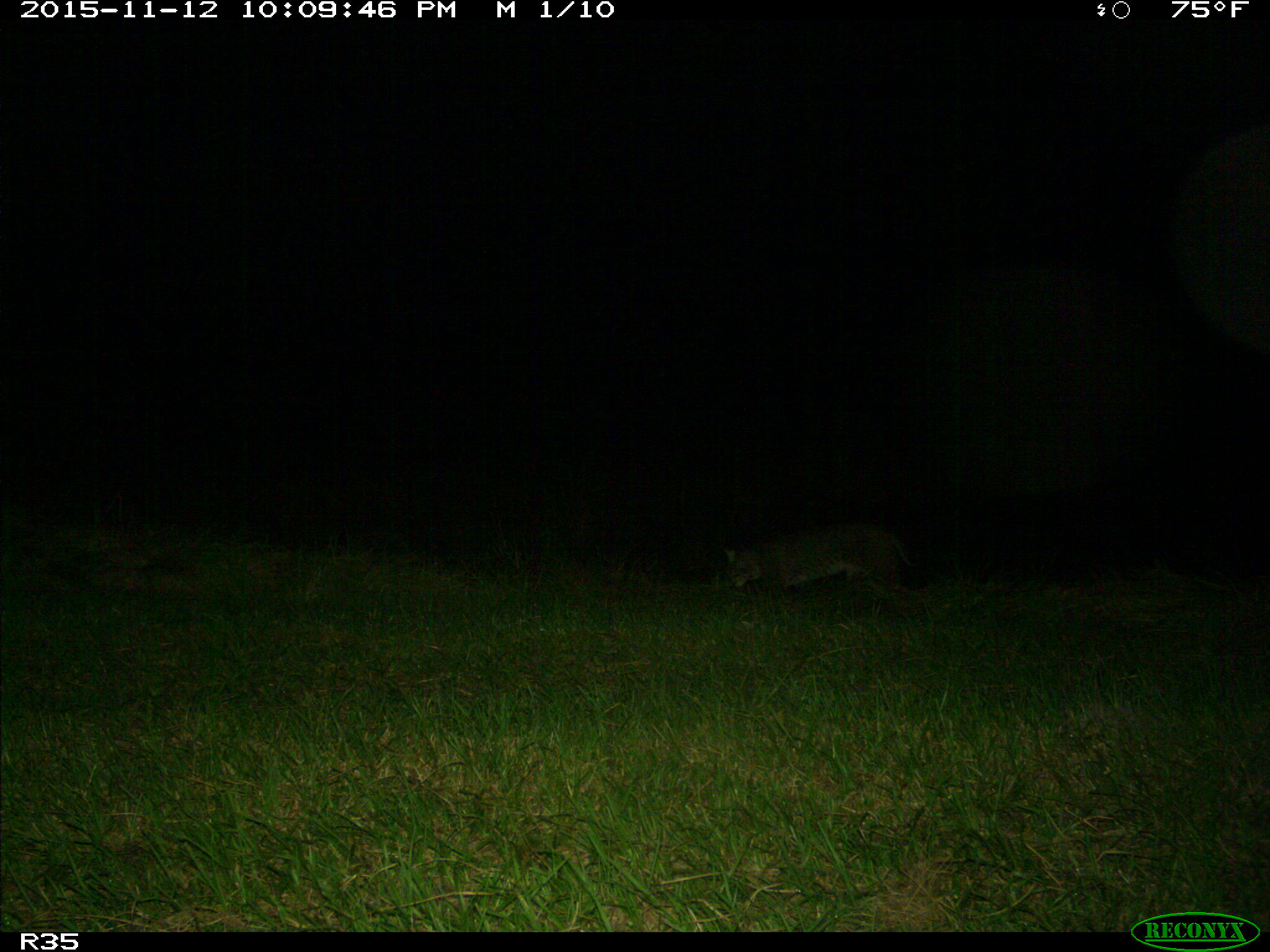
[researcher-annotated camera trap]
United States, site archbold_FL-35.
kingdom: Animalia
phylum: Chordata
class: Mammalia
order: Carnivora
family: Felidae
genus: Lynx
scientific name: Lynx rufus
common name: bobcat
Lynx rufus (bobcat).